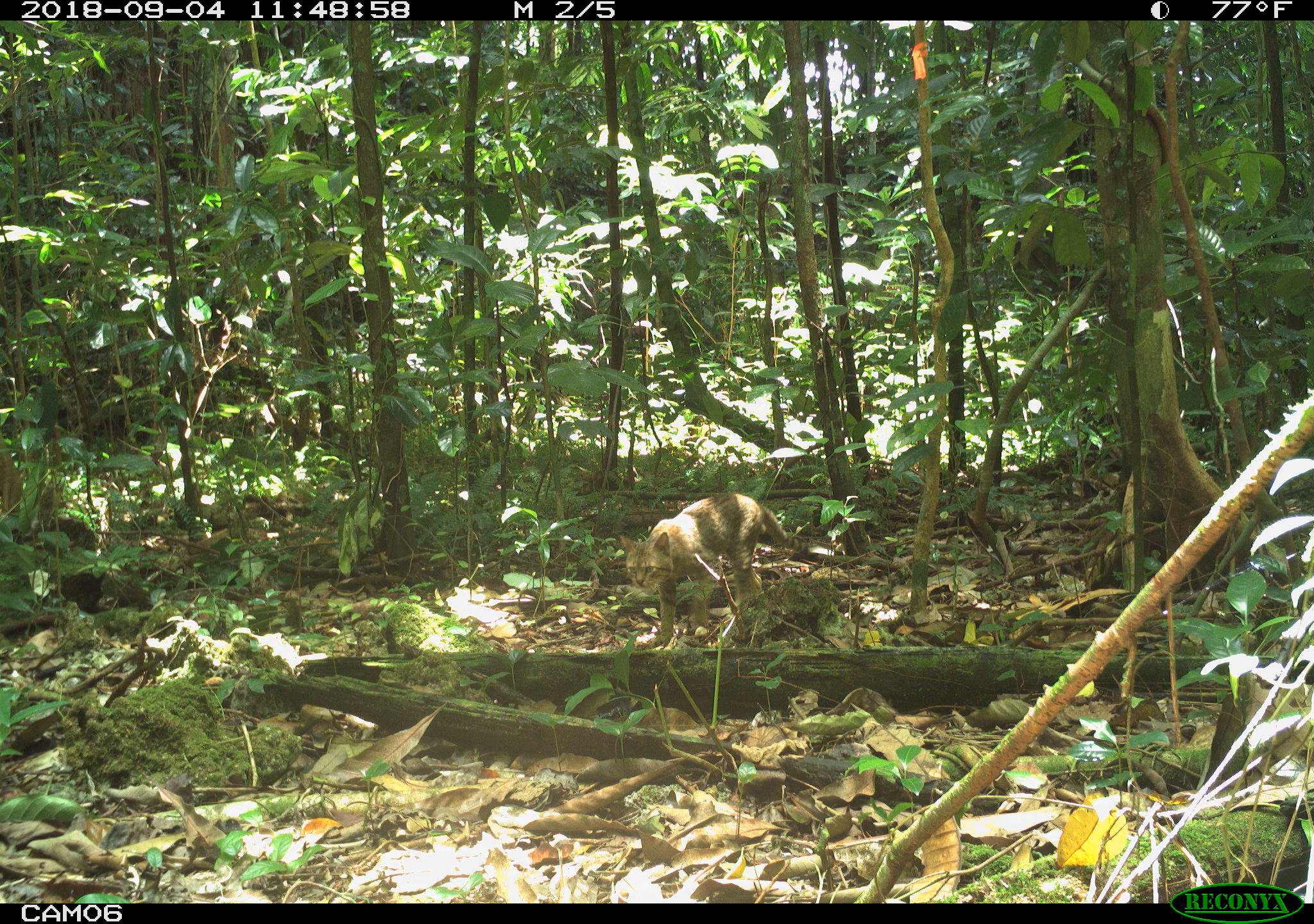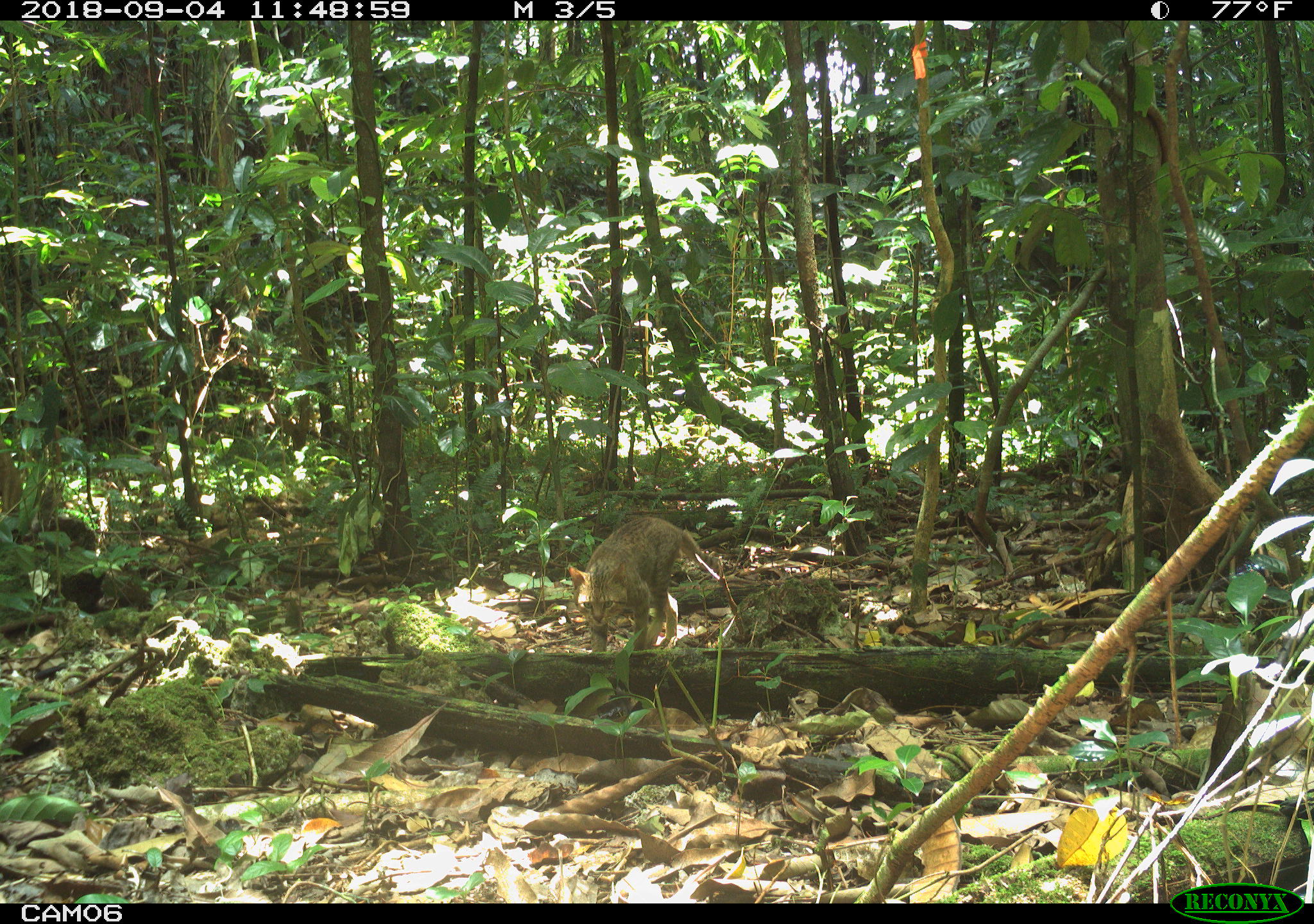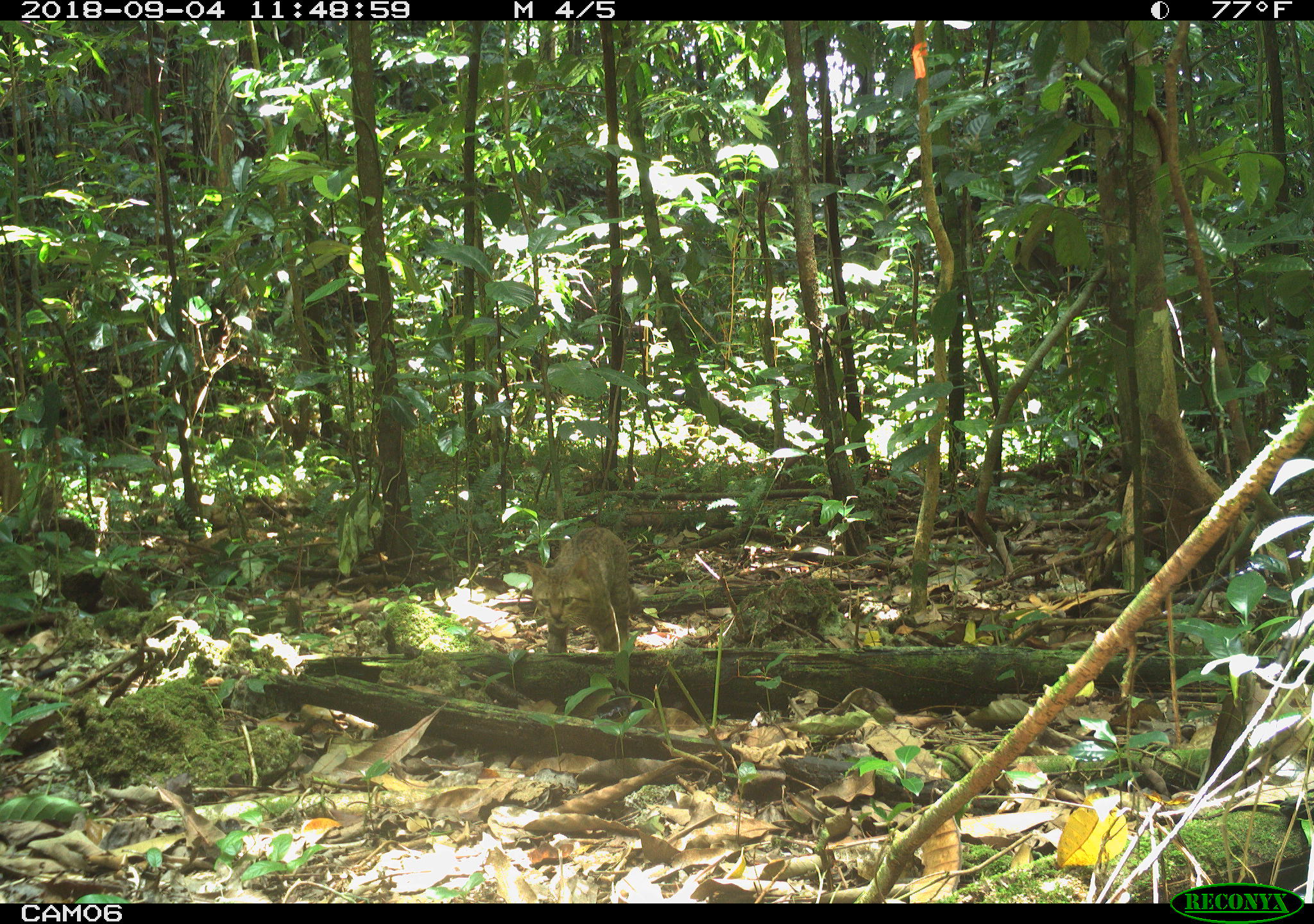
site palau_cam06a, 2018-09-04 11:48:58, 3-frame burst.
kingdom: Animalia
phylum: Chordata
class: Mammalia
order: Carnivora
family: Felidae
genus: Felis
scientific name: Felis catus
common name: cat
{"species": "cat (Felis catus)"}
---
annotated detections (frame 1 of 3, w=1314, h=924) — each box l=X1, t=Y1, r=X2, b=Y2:
cat: l=612, t=493, r=791, b=653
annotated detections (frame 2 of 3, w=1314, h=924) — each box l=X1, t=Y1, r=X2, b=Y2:
cat: l=565, t=512, r=714, b=657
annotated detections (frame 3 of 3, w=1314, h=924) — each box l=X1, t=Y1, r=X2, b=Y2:
cat: l=516, t=524, r=635, b=662